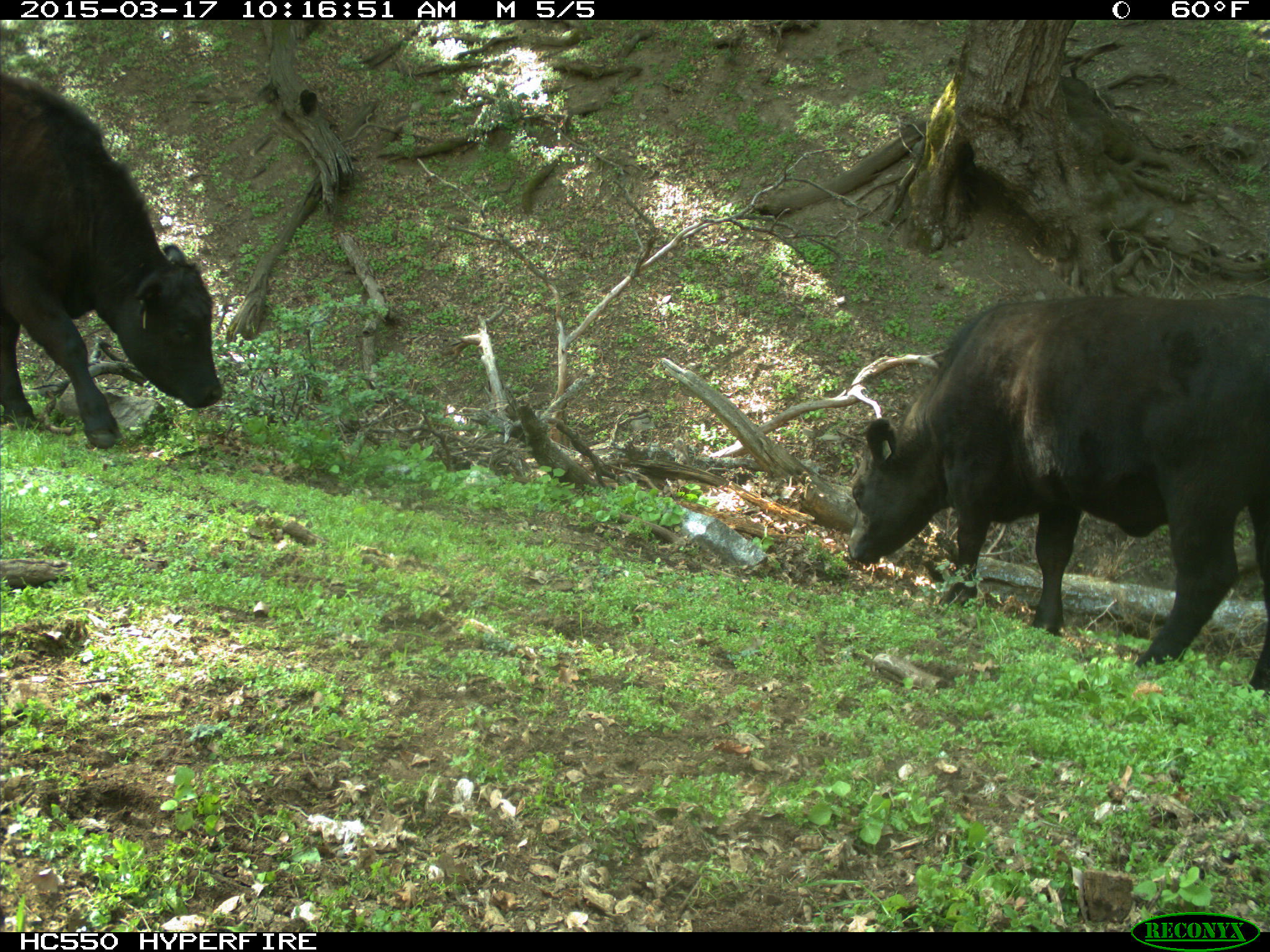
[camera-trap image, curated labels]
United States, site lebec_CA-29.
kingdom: Animalia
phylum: Chordata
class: Mammalia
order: Artiodactyla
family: Bovidae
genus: Bos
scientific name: Bos taurus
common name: domestic cow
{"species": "Bos taurus (domestic cow)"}